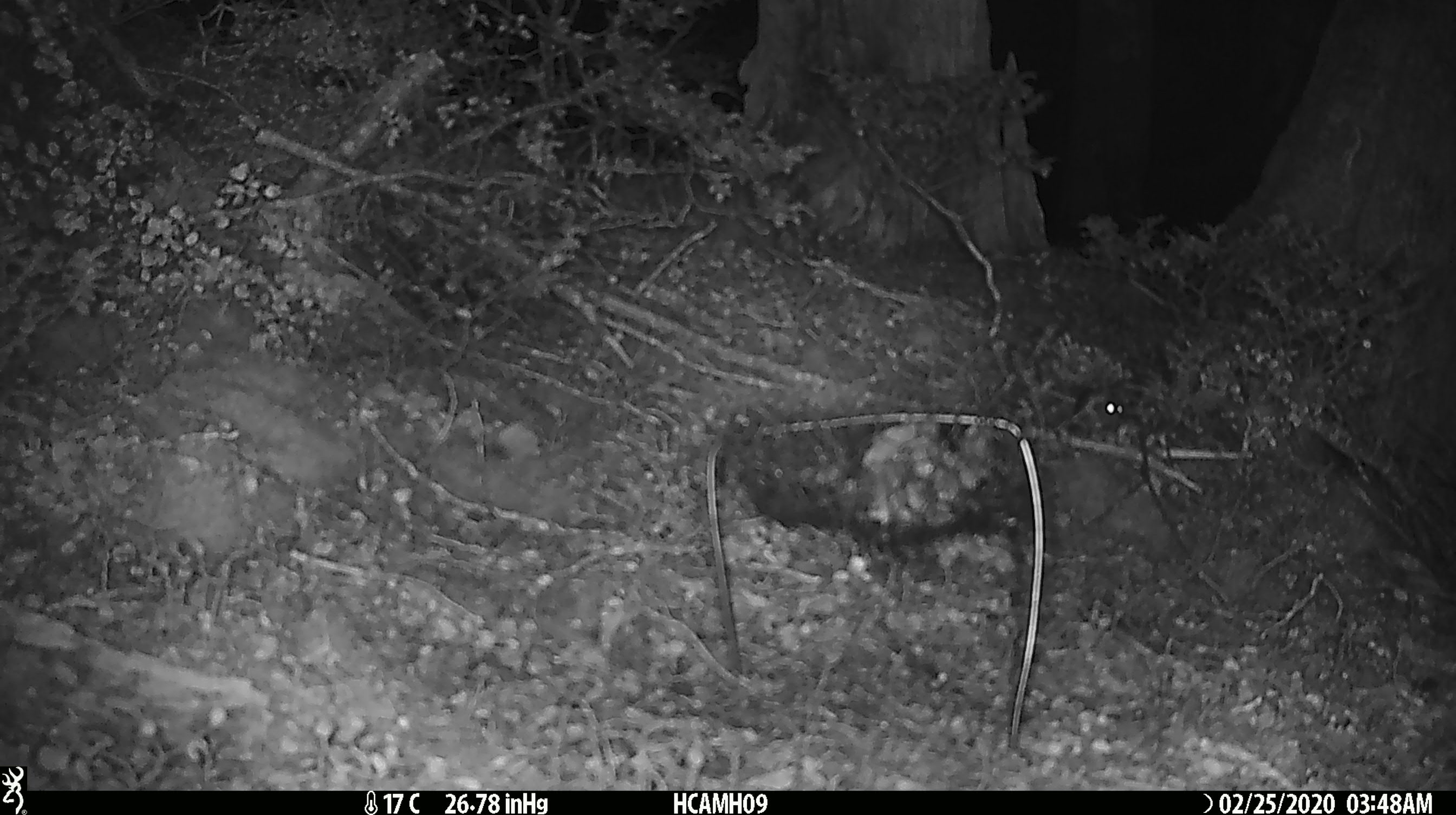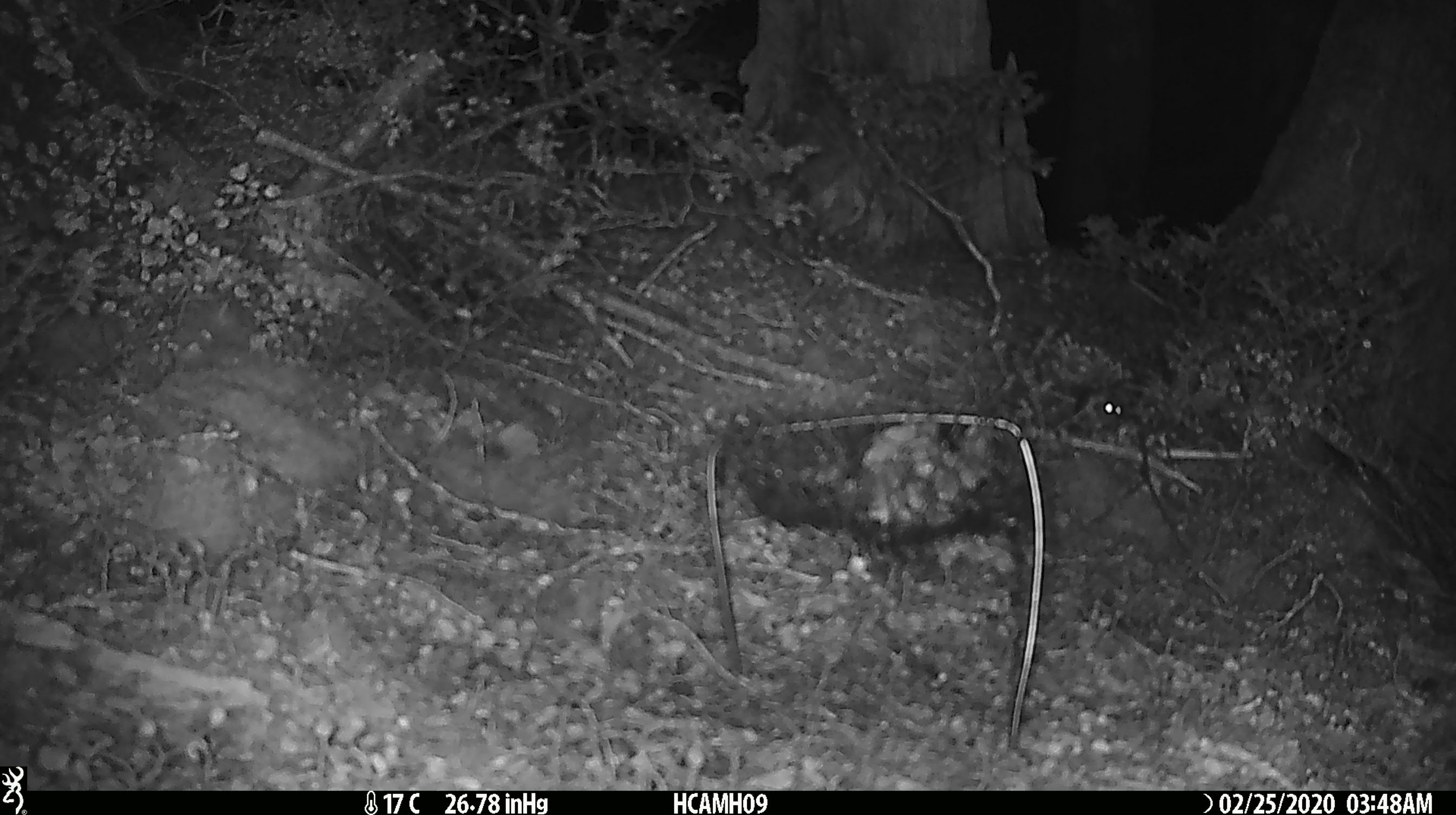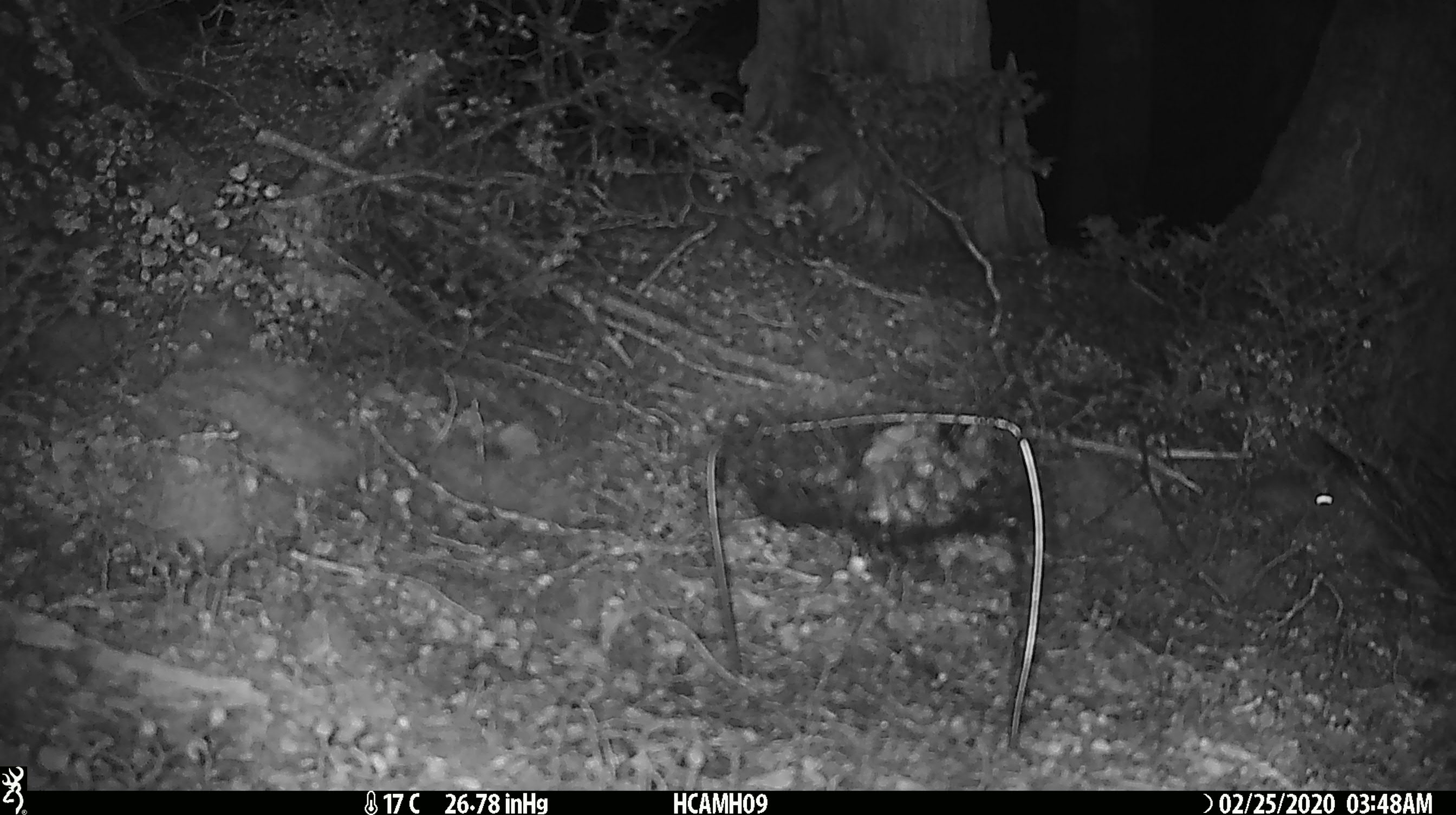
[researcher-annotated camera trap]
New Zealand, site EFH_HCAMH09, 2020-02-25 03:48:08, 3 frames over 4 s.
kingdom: Animalia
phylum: Chordata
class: Mammalia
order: Rodentia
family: Muridae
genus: Mus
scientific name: Mus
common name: mouse